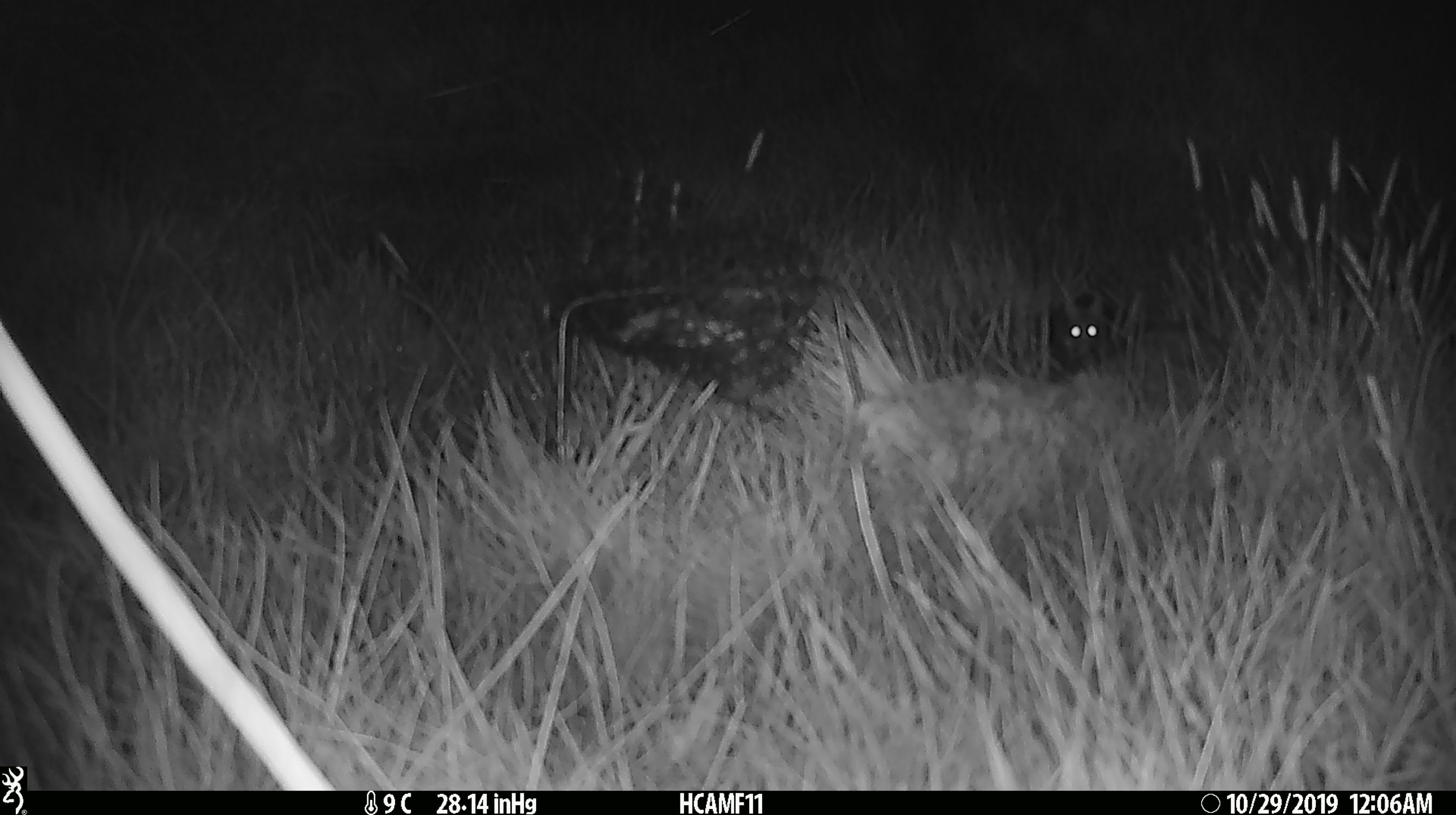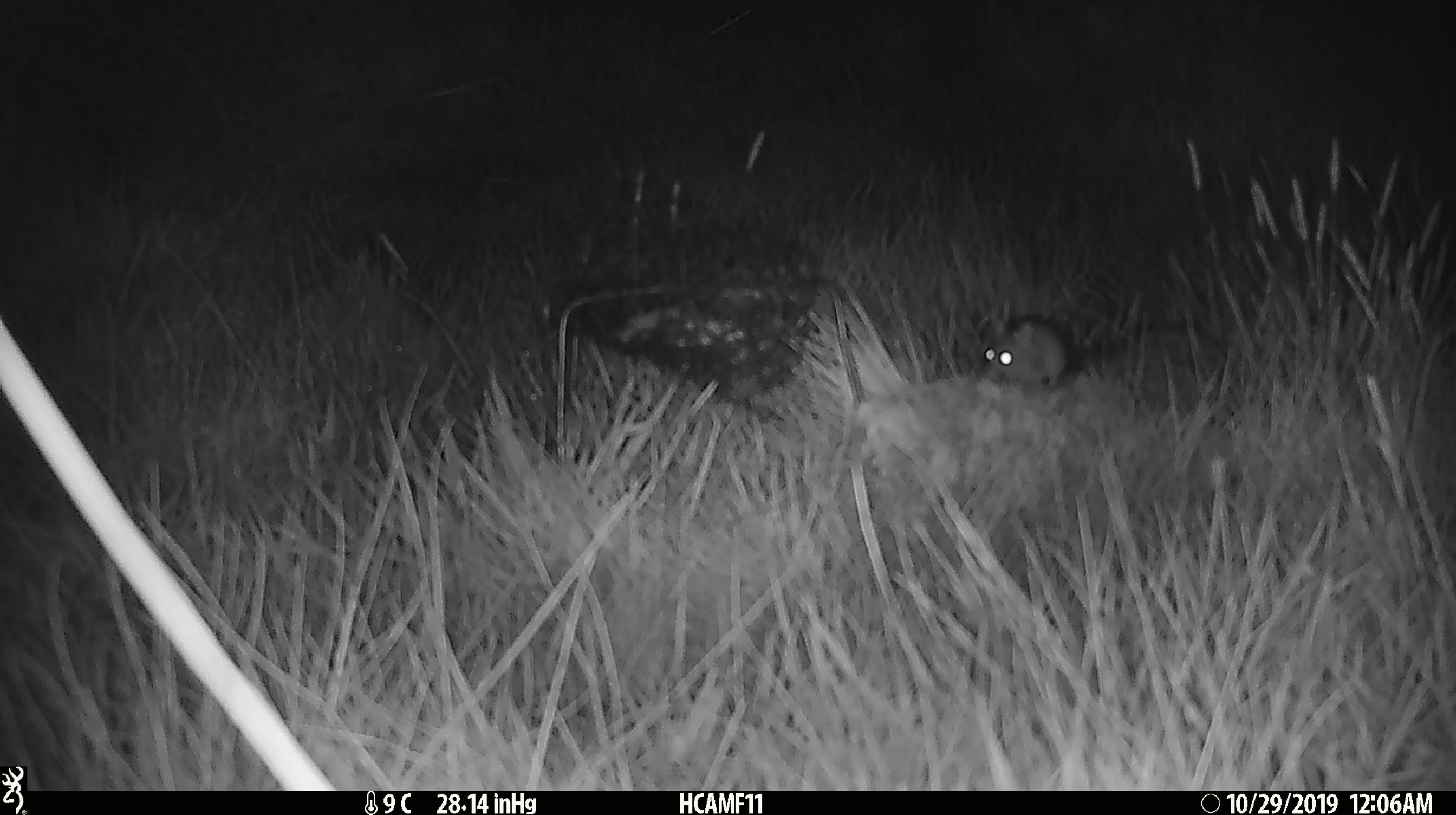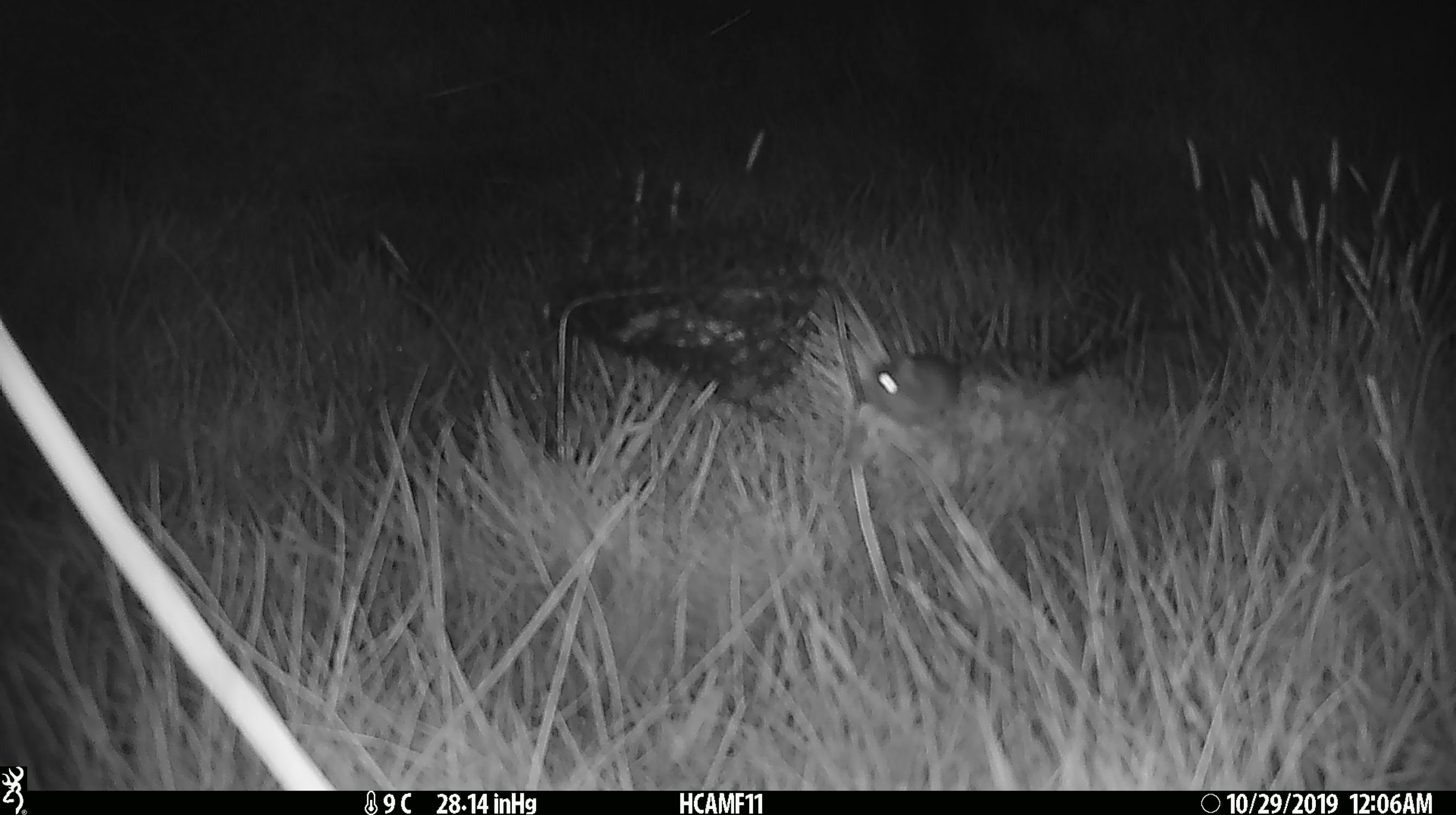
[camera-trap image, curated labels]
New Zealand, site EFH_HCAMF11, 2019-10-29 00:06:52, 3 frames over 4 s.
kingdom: Animalia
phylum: Chordata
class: Mammalia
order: Rodentia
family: Muridae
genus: Mus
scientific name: Mus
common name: mouse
Mouse (Mus).